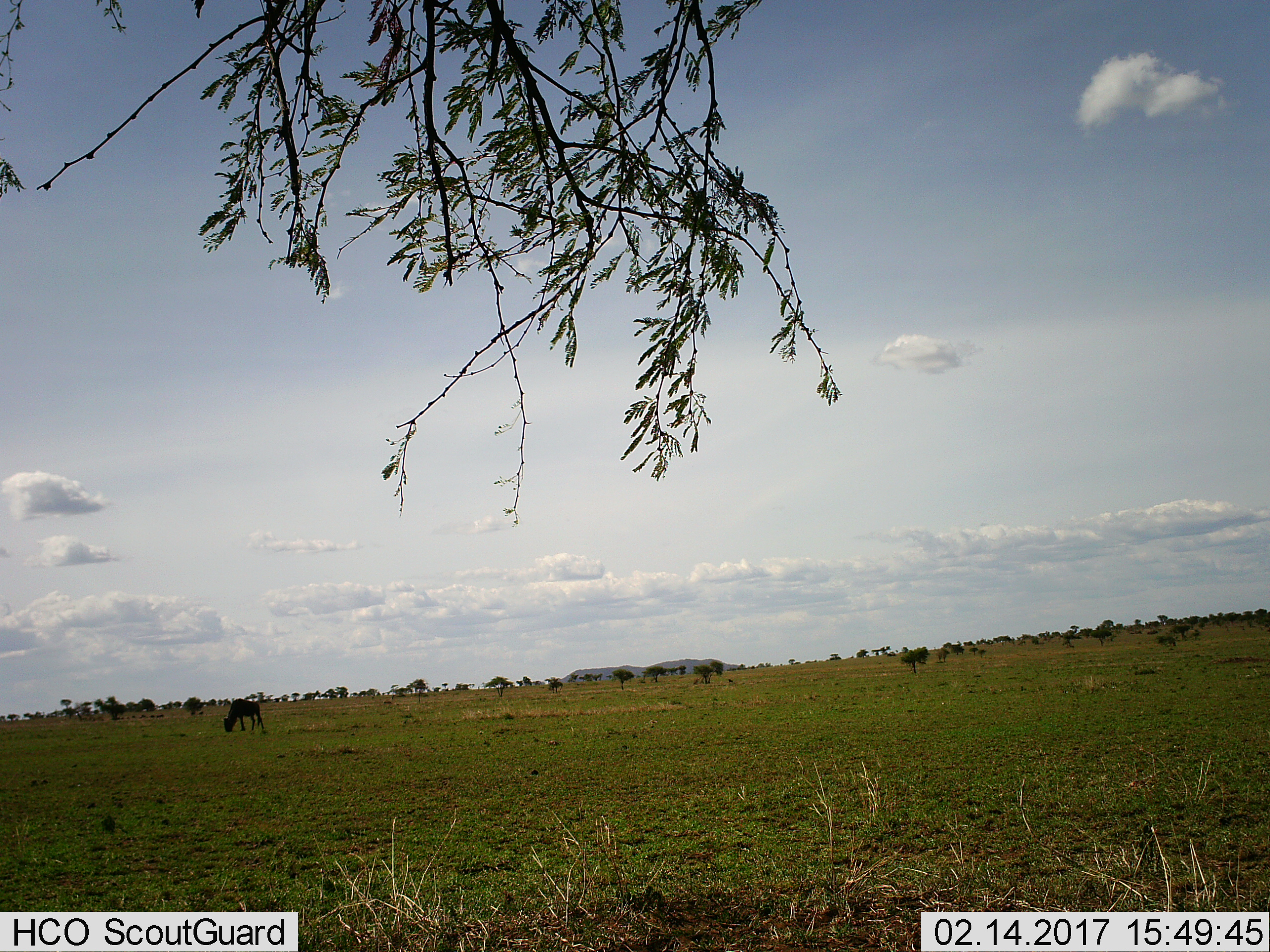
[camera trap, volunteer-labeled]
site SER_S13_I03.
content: unidentified animal